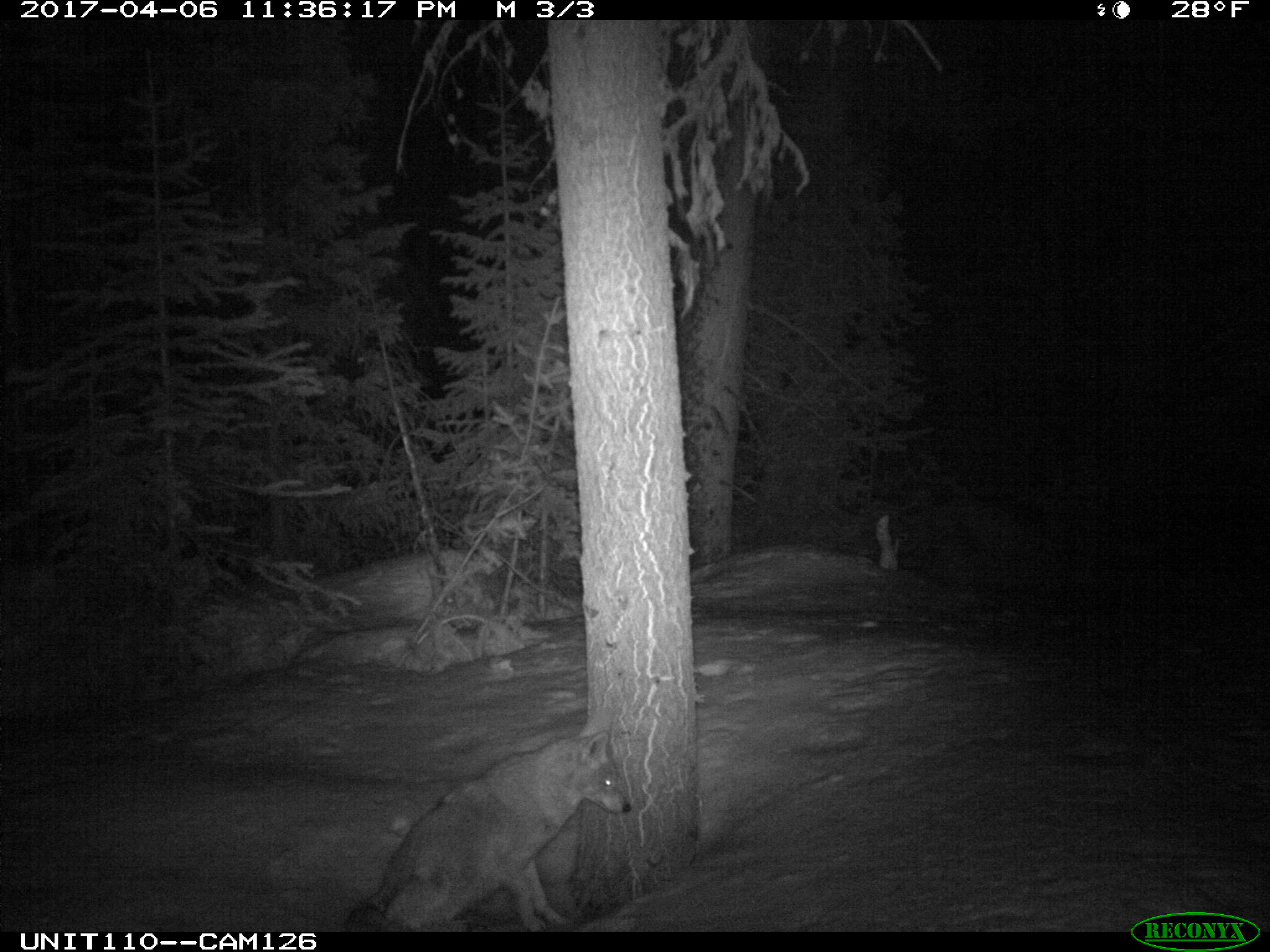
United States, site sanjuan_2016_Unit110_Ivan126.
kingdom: Animalia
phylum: Chordata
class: Mammalia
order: Carnivora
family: Canidae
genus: Canis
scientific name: Canis latrans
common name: coyote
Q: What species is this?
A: Canis latrans (coyote).